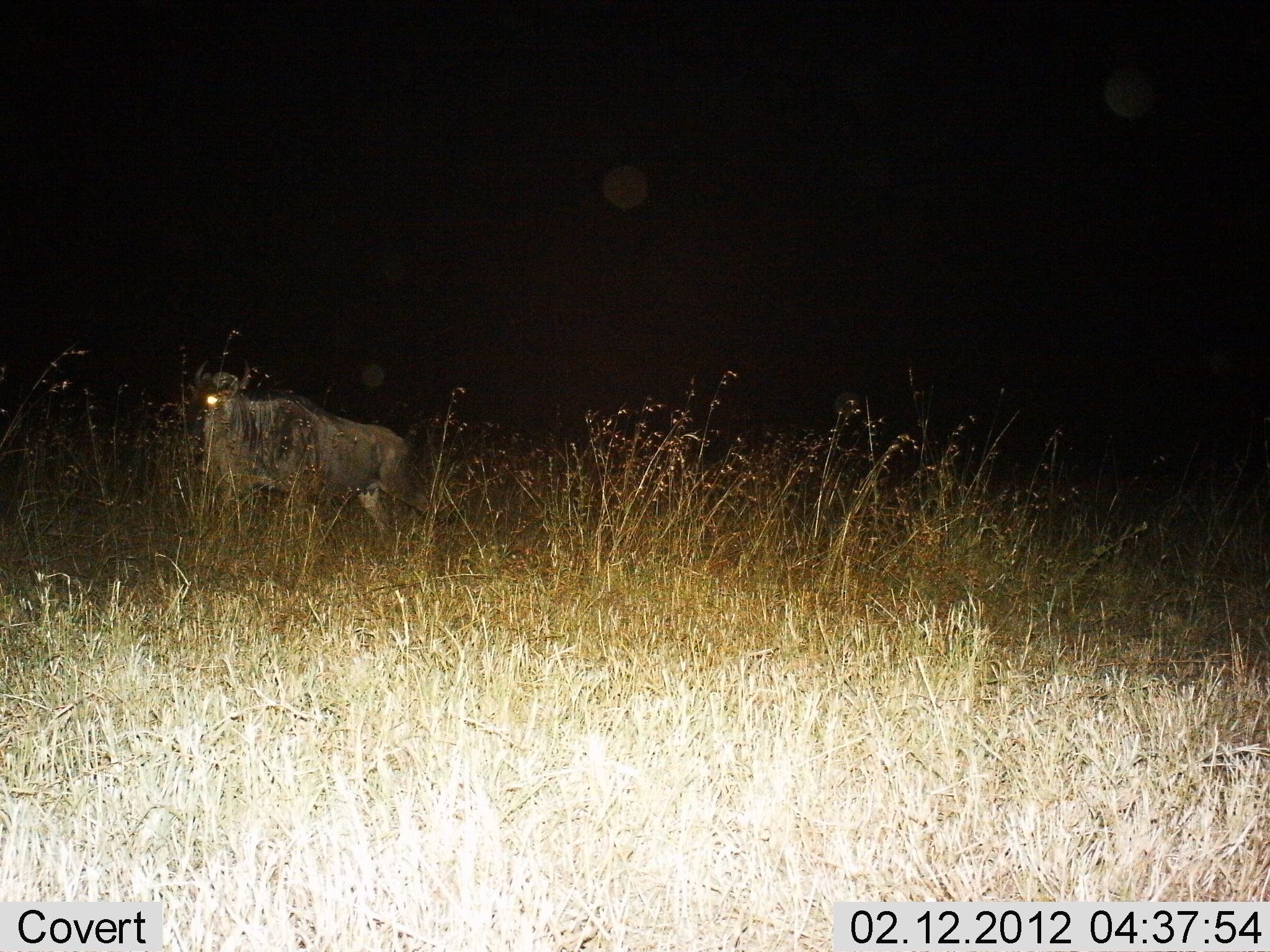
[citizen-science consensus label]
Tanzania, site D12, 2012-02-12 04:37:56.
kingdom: Animalia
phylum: Chordata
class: Mammalia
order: Artiodactyla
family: Bovidae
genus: Connochaetes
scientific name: Connochaetes taurinus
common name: blue wildebeest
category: wildebeest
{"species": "wildebeest (blue wildebeest) (Connochaetes taurinus)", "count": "1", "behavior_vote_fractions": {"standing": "82%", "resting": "5%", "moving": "18%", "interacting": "0%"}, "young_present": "0%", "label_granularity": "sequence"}